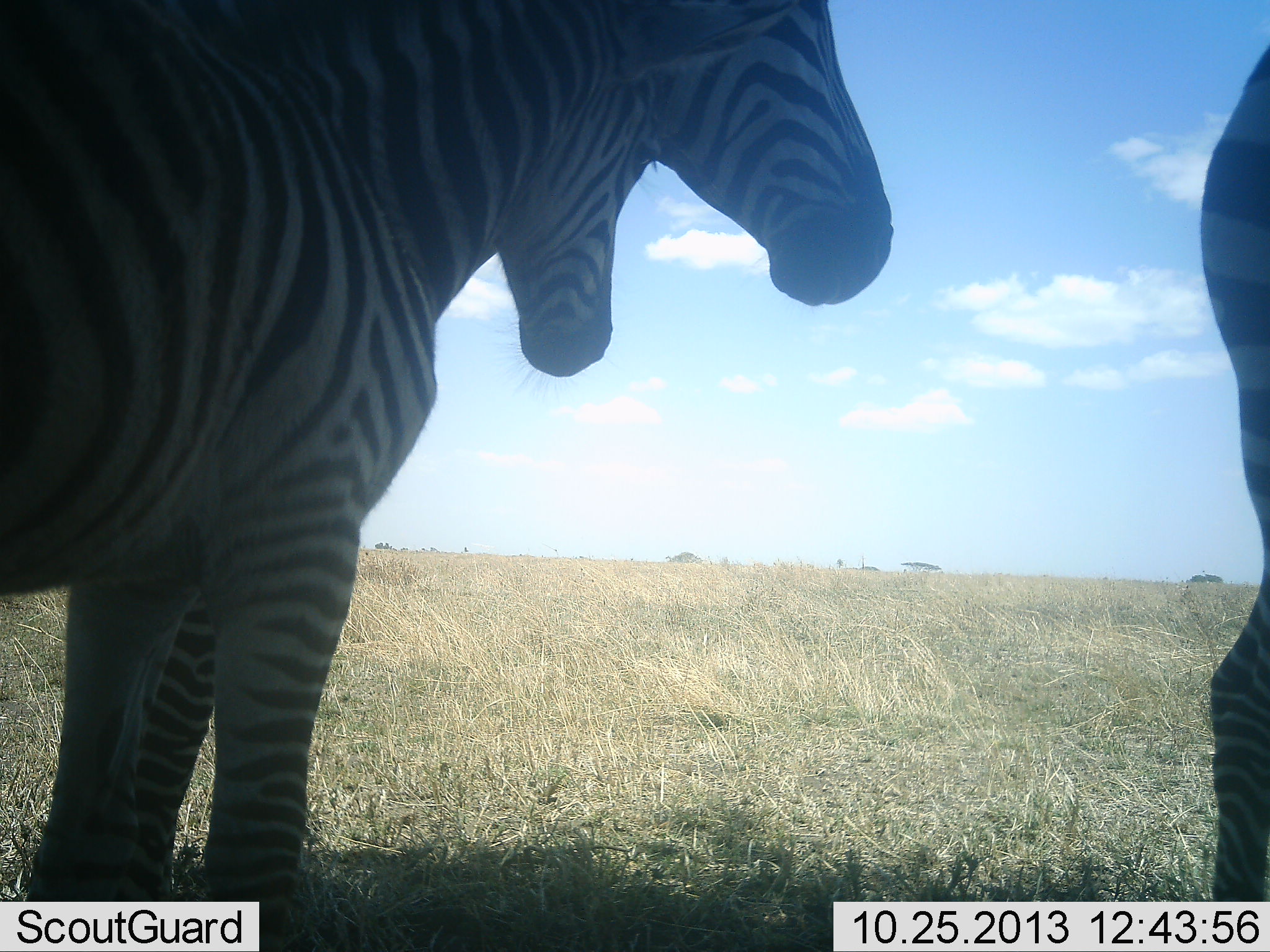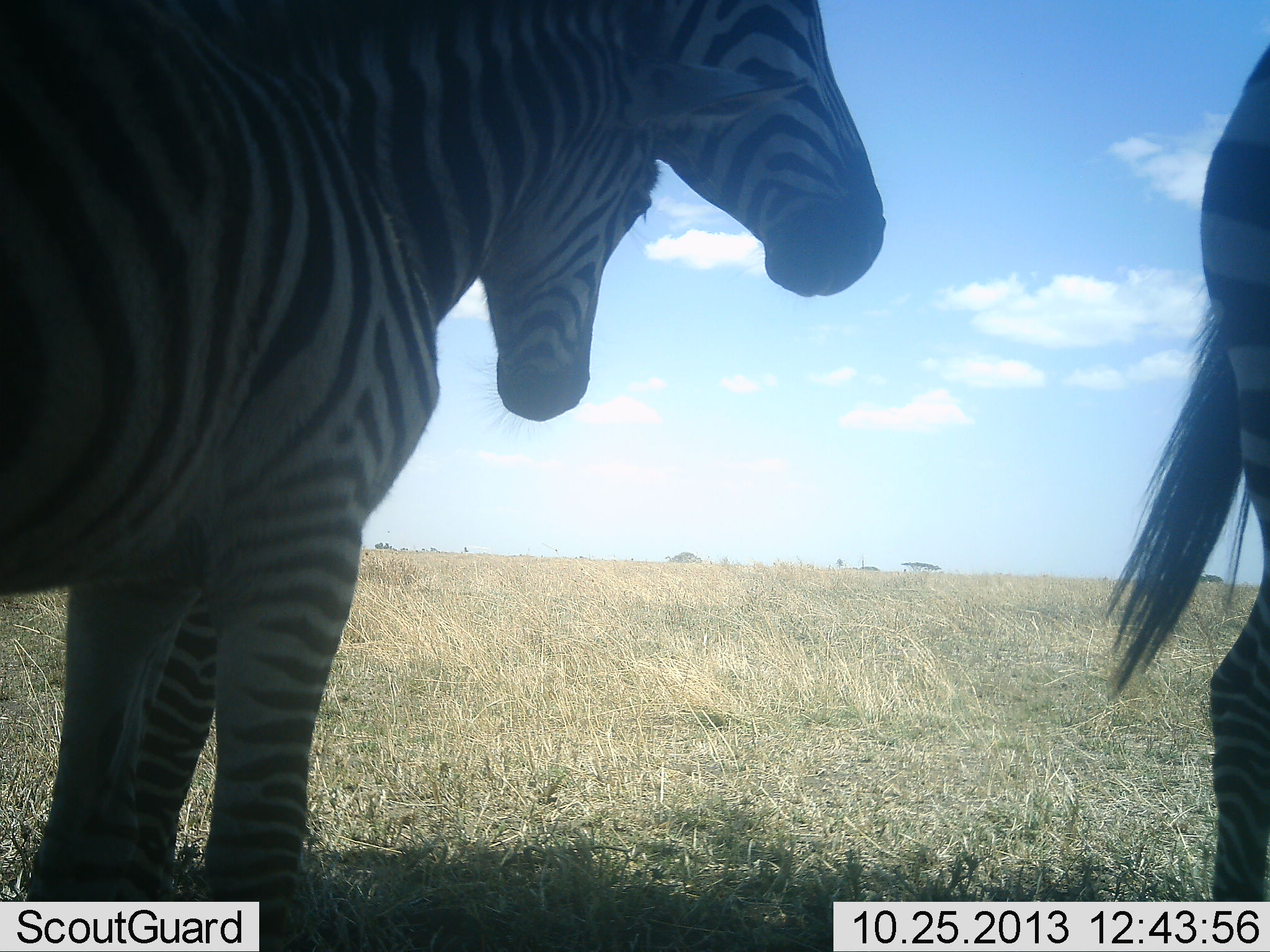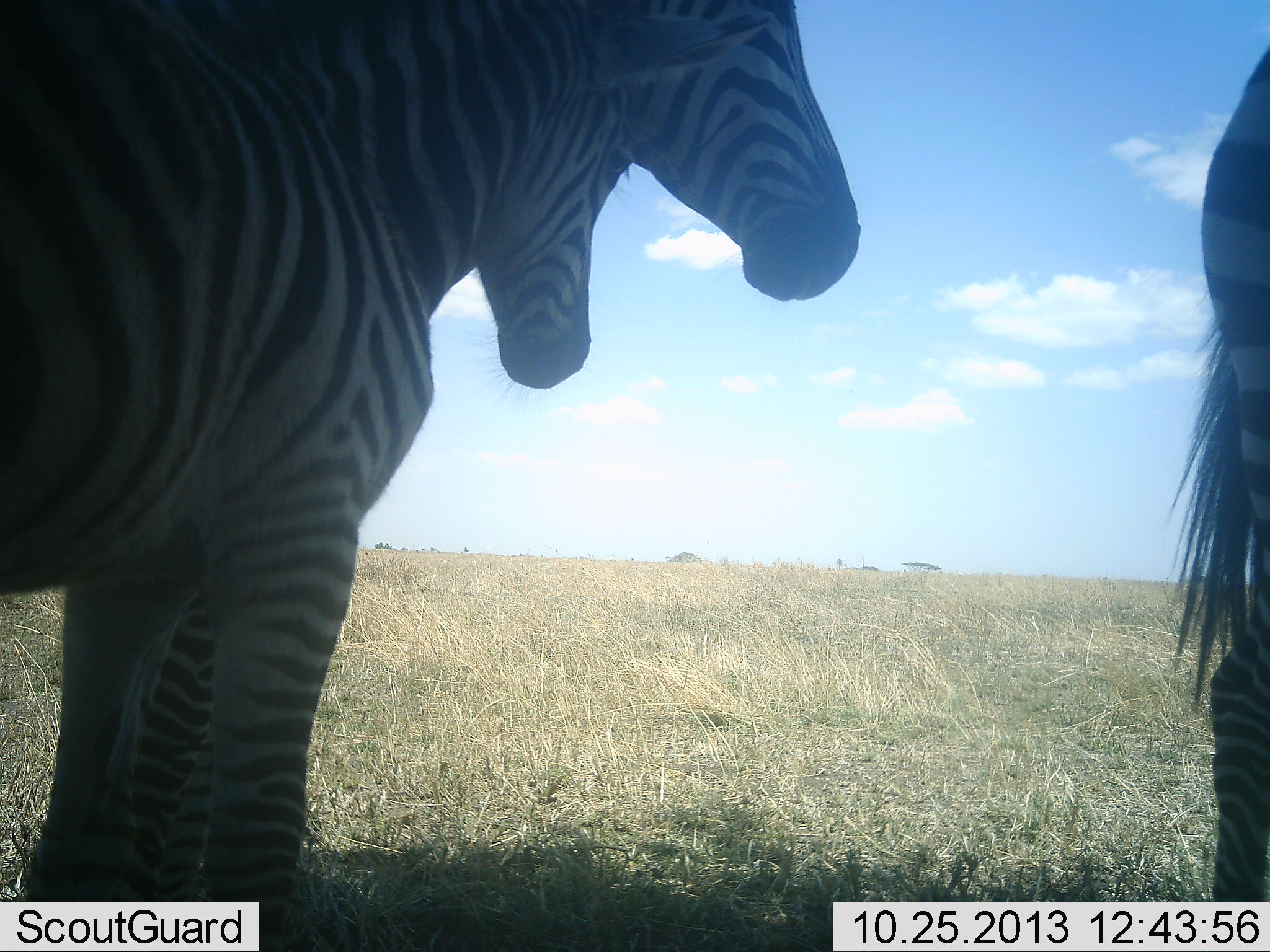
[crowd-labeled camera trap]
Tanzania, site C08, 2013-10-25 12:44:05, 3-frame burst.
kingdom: Animalia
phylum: Chordata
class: Mammalia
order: Perissodactyla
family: Equidae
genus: Equus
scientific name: Equus quagga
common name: plains zebra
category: zebra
Zebra (plains zebra) (Equus quagga), count 3. Behavior (volunteer vote fractions): standing 100%, resting 0%, moving 0%, interacting 0%. Young present (vote fraction): 22%. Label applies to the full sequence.